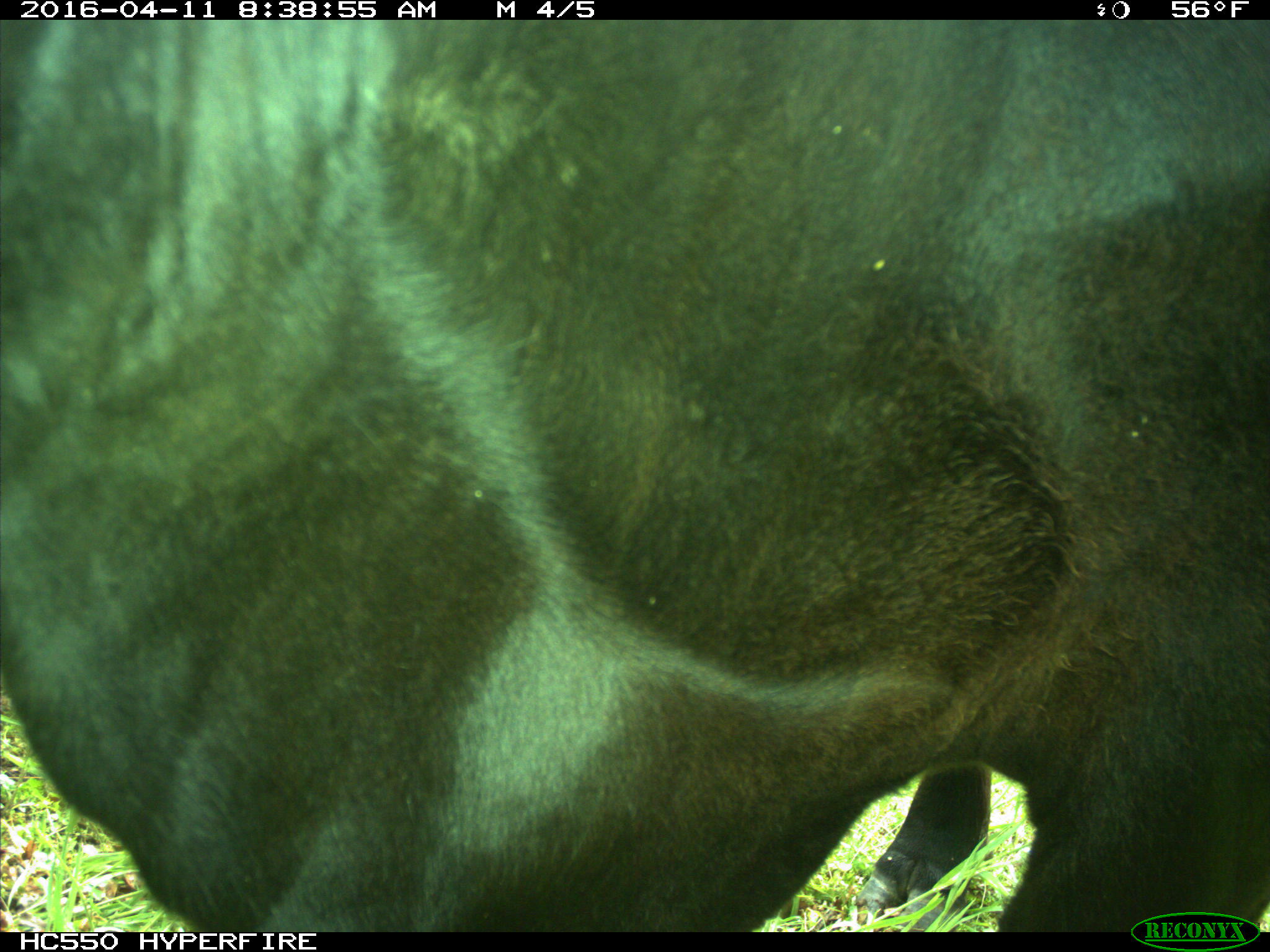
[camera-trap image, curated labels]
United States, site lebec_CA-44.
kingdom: Animalia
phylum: Chordata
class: Mammalia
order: Artiodactyla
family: Bovidae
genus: Bos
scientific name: Bos taurus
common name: domestic cow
Bos taurus (domestic cow).